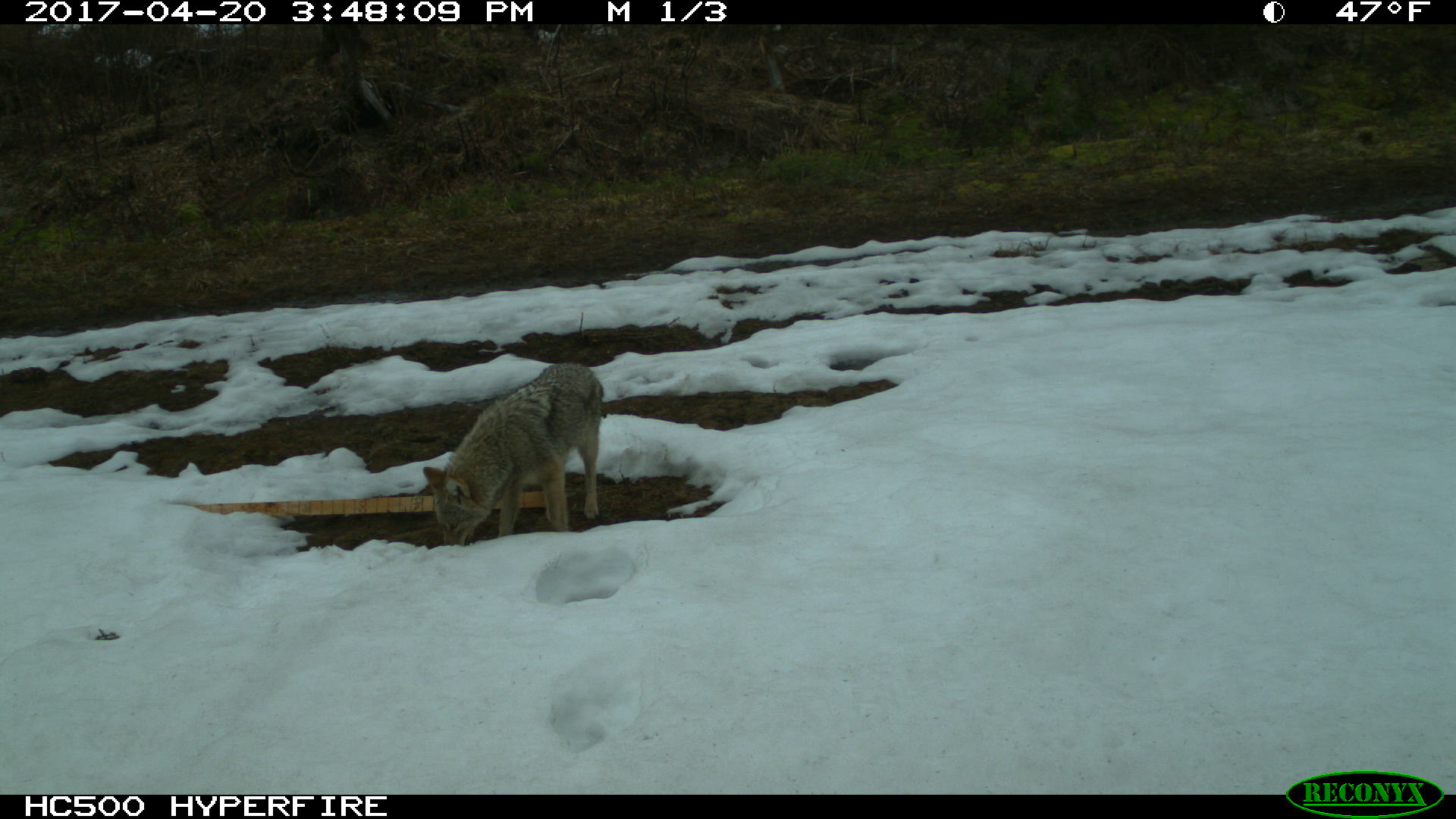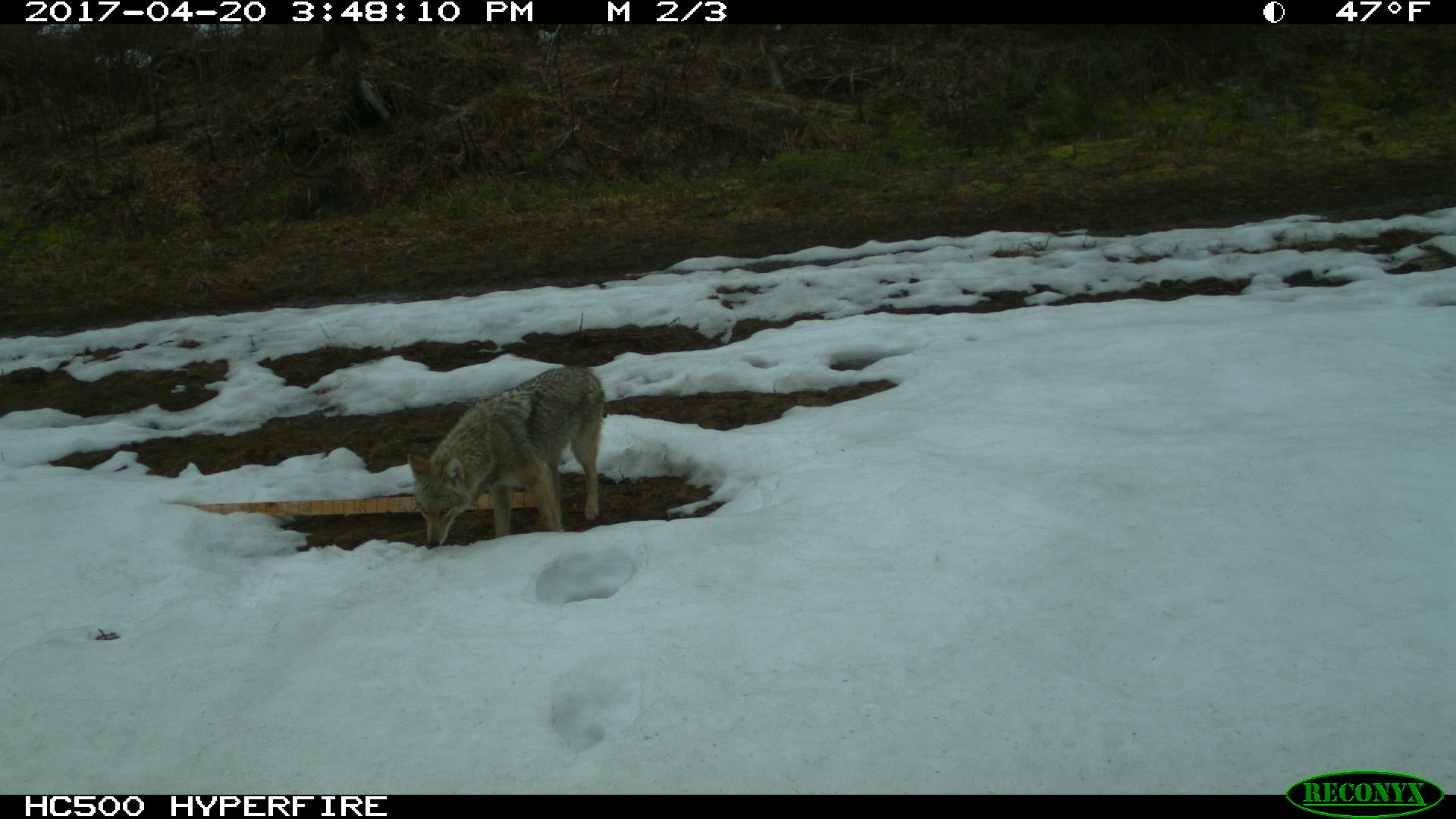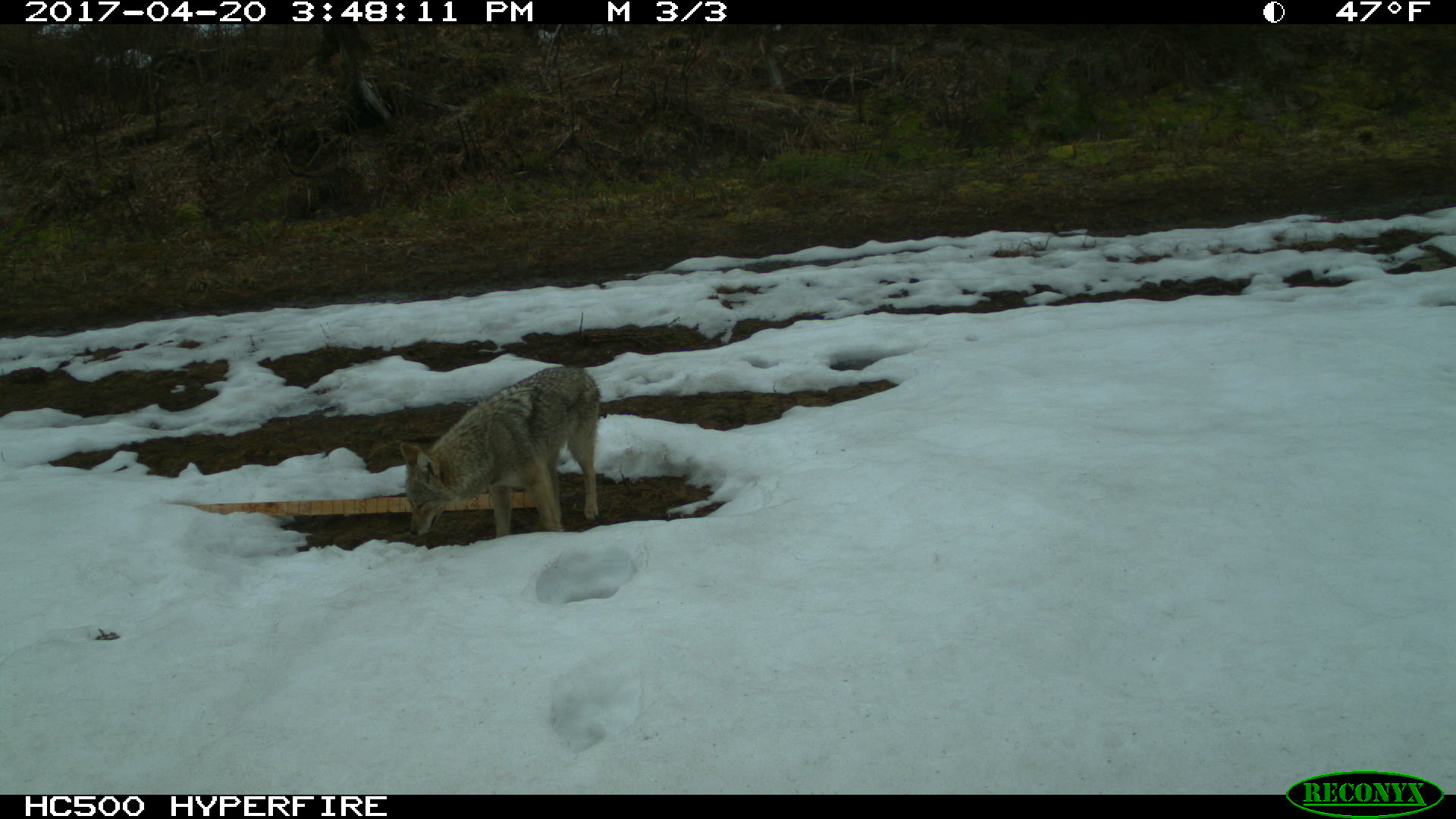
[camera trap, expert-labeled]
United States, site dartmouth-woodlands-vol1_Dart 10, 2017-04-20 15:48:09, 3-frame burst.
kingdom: Animalia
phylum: Chordata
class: Mammalia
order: Carnivora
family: Canidae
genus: Canis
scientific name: Canis latrans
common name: coyote